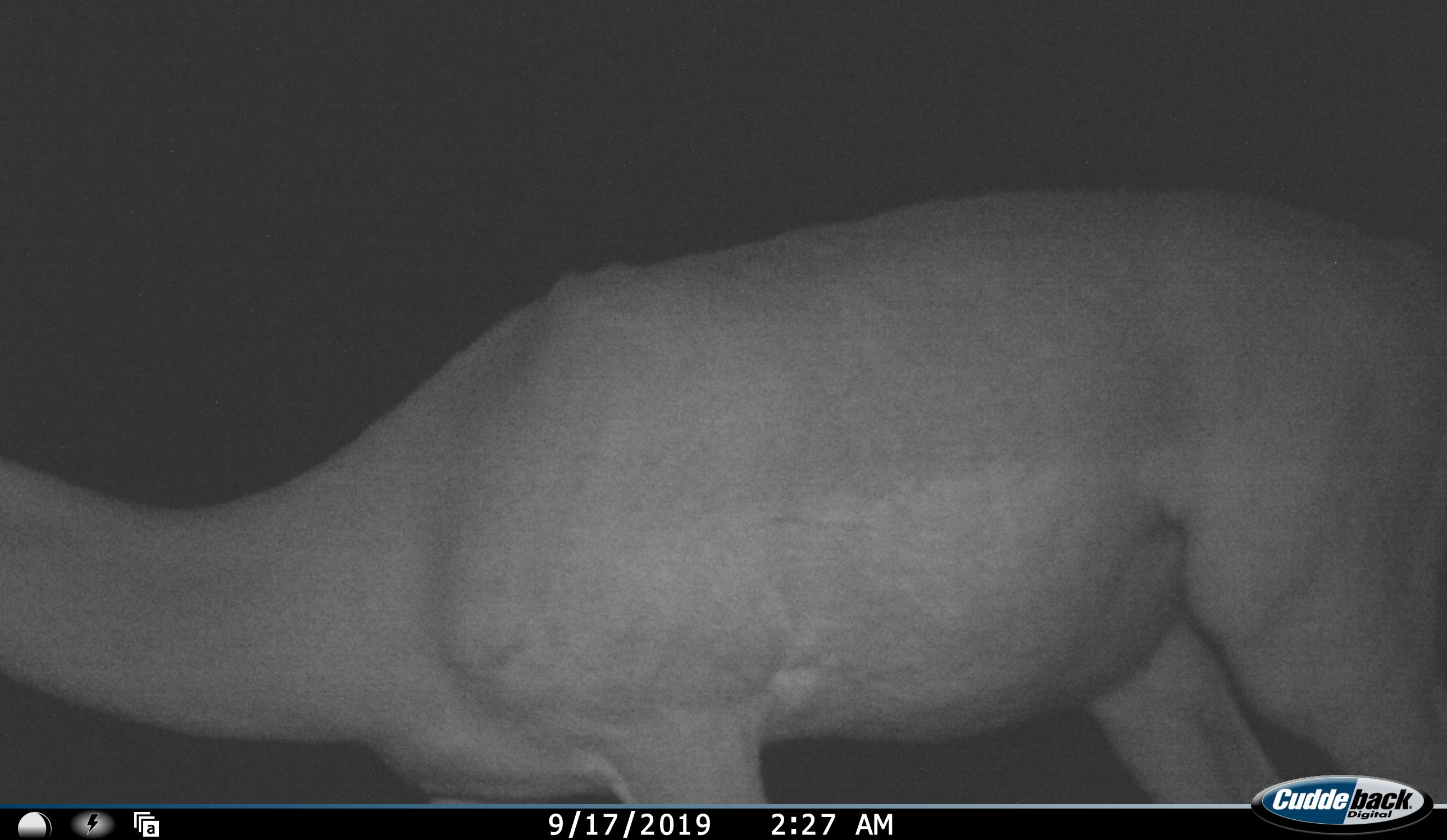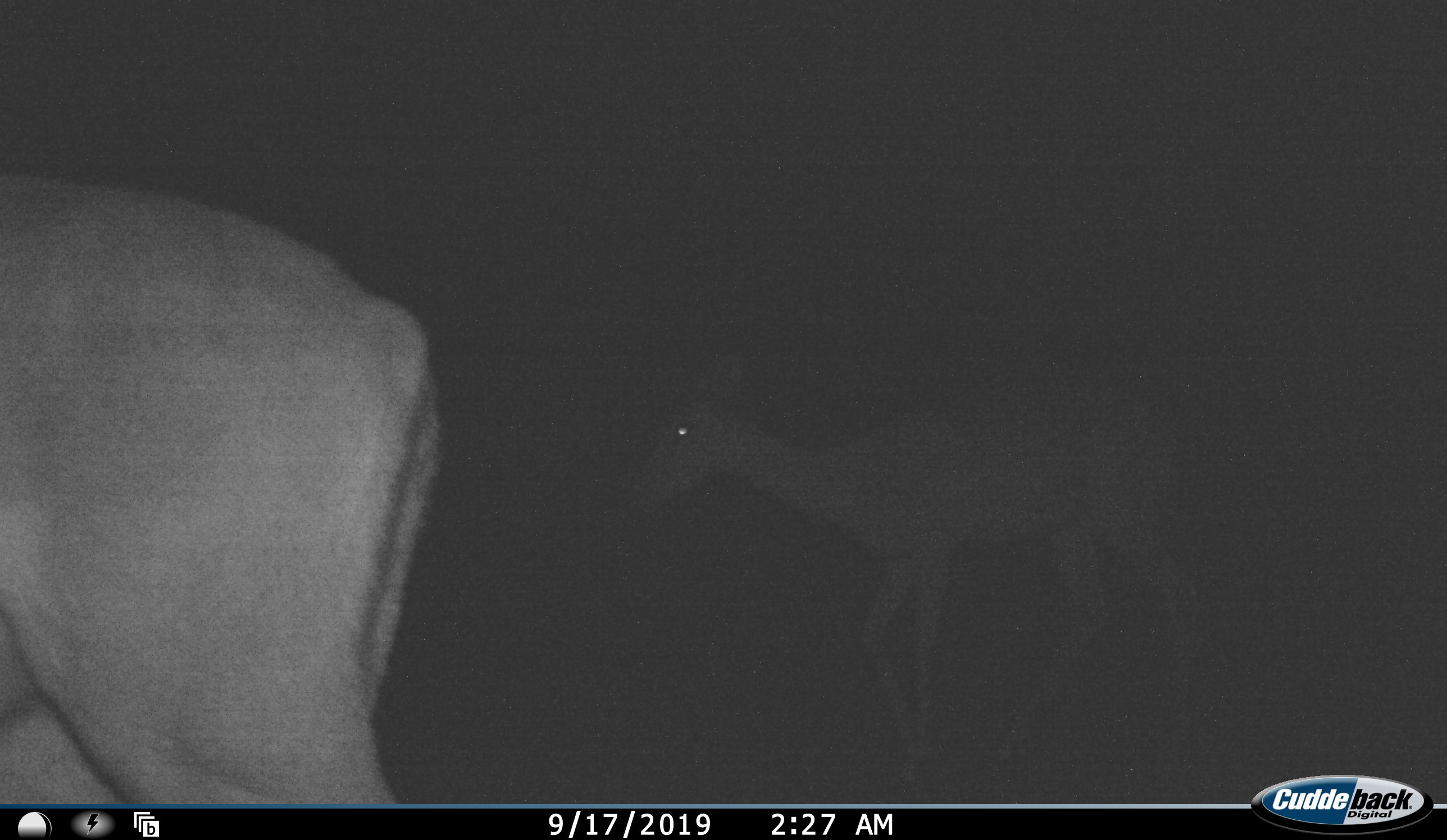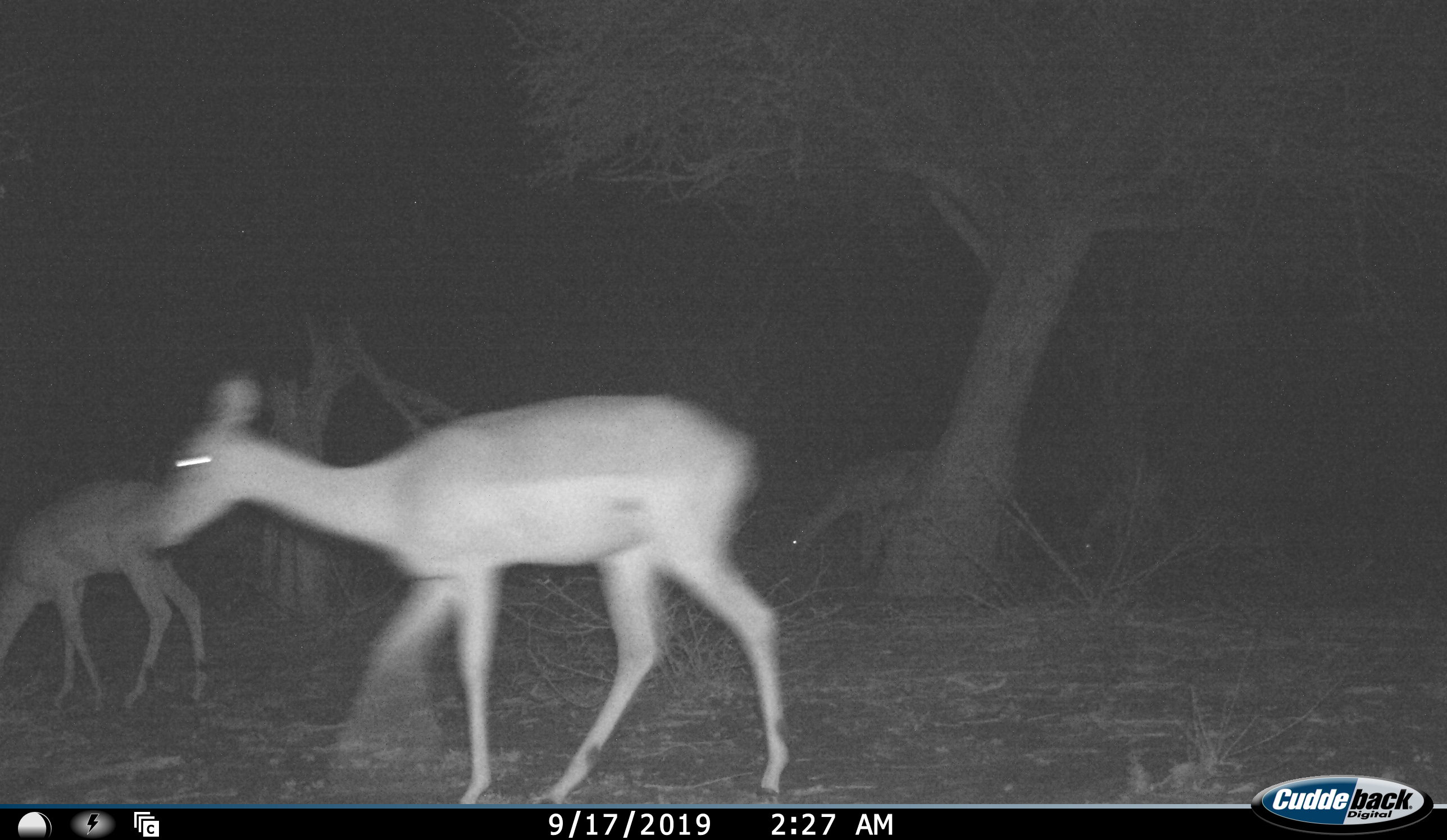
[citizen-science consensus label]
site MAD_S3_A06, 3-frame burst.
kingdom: Animalia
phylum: Chordata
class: Mammalia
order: Artiodactyla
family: Bovidae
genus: Aepyceros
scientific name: Aepyceros melampus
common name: impala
Impala (Aepyceros melampus), count 5. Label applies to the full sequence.